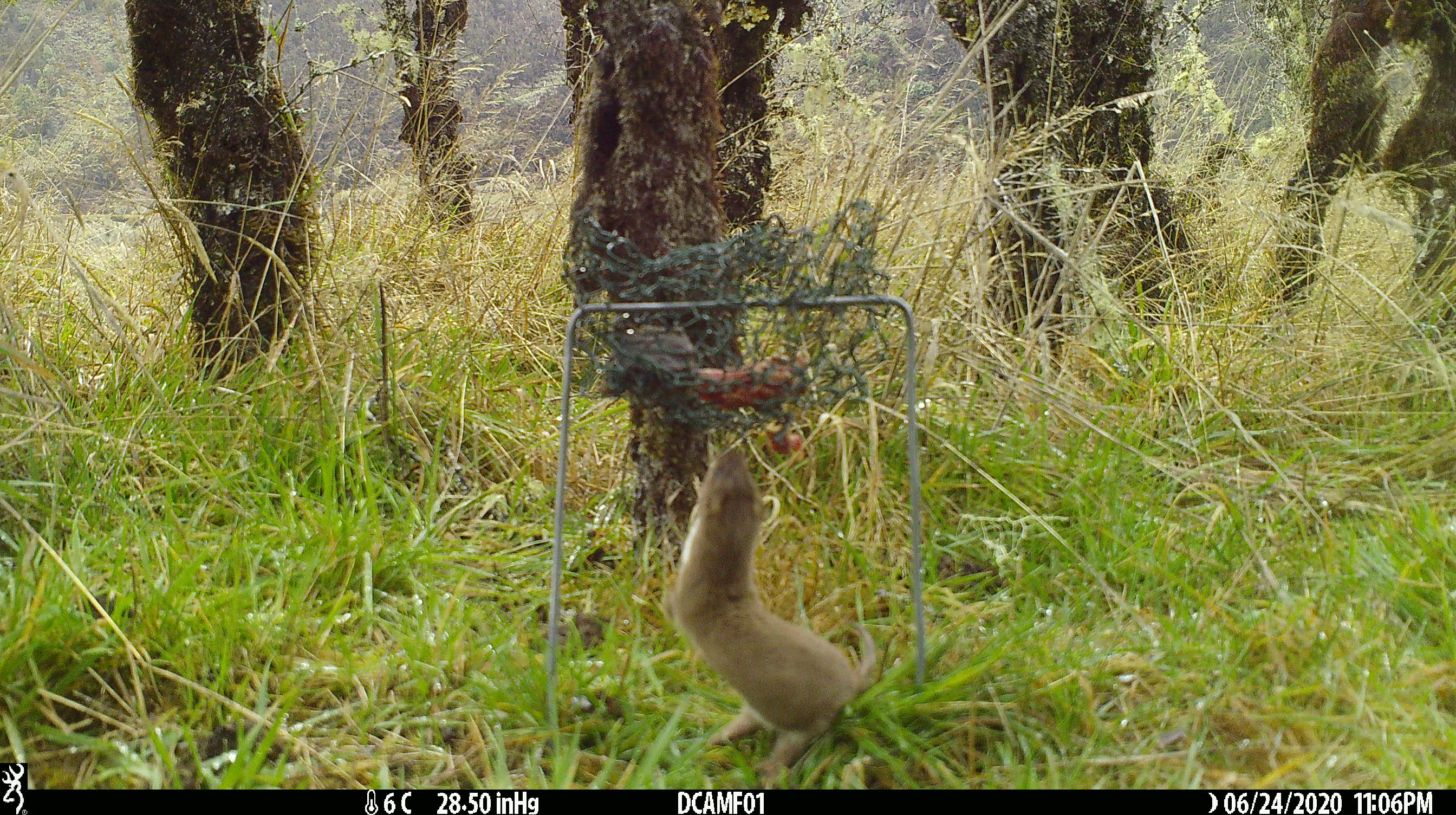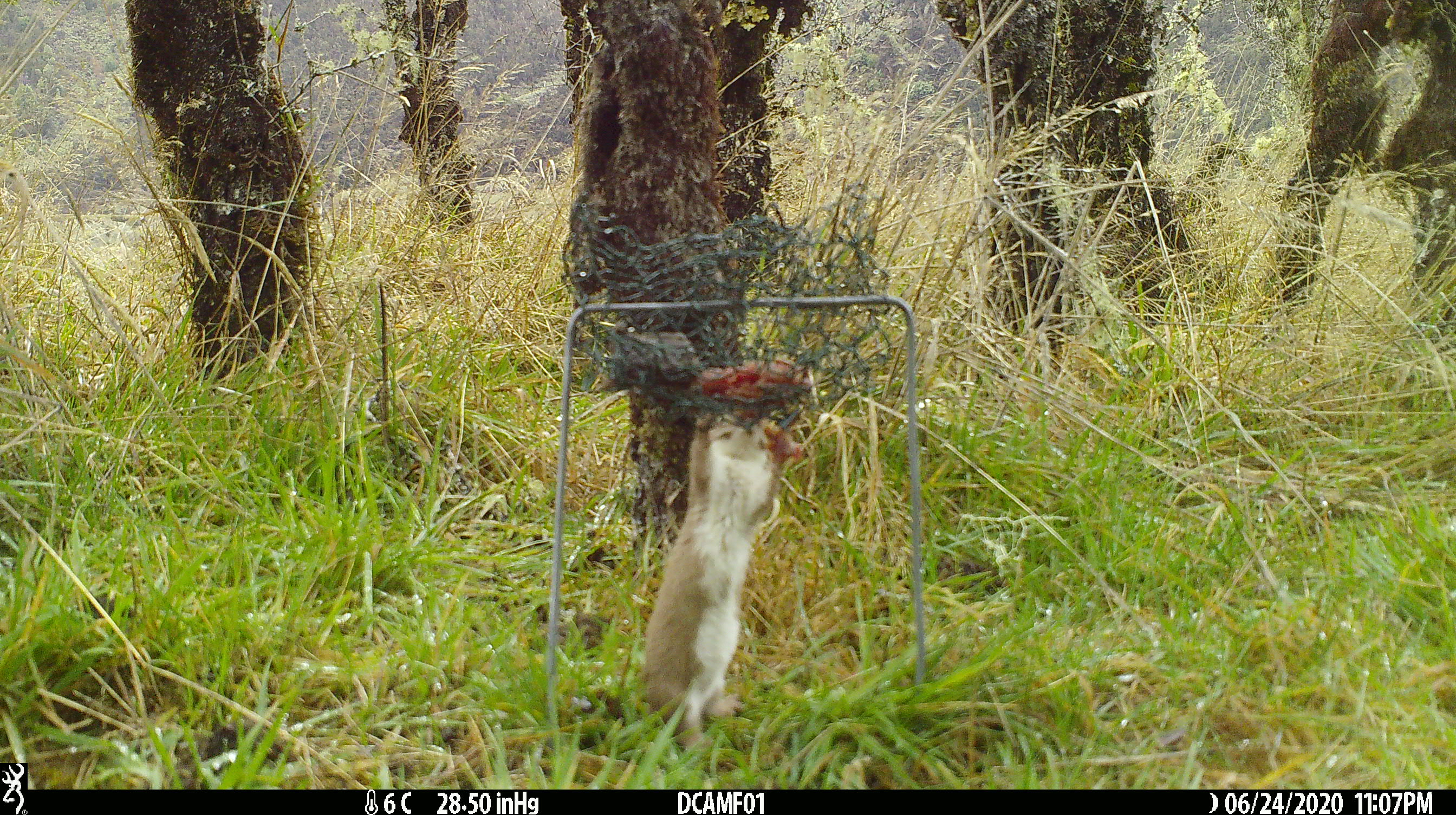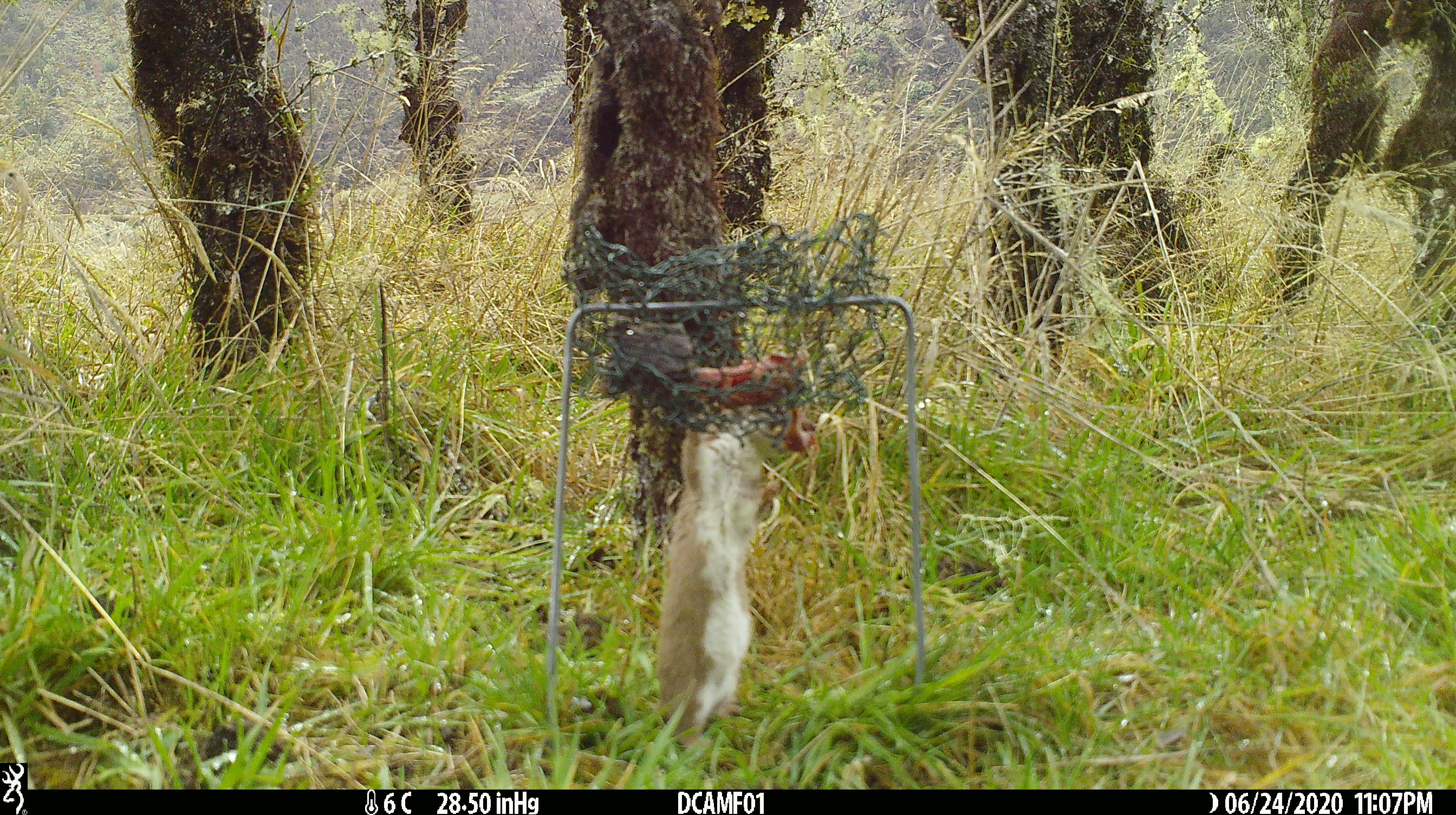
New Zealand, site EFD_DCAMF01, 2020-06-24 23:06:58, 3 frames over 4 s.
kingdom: Animalia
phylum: Chordata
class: Mammalia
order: Carnivora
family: Mustelidae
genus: Mustela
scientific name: Mustela nivalis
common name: least weasel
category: weasel